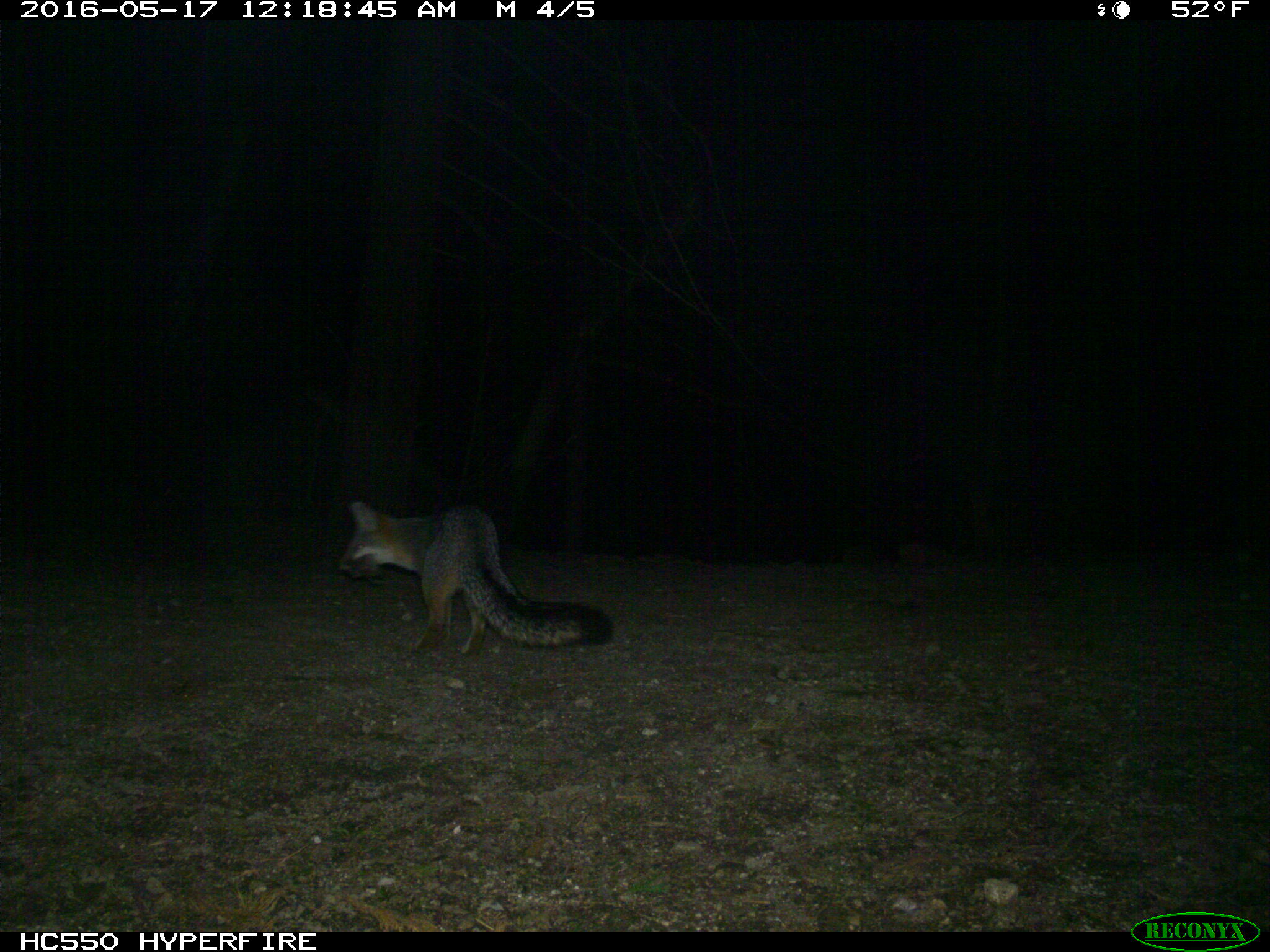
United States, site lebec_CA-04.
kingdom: Animalia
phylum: Chordata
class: Mammalia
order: Carnivora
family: Canidae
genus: Urocyon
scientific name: Urocyon cinereoargenteus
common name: gray fox